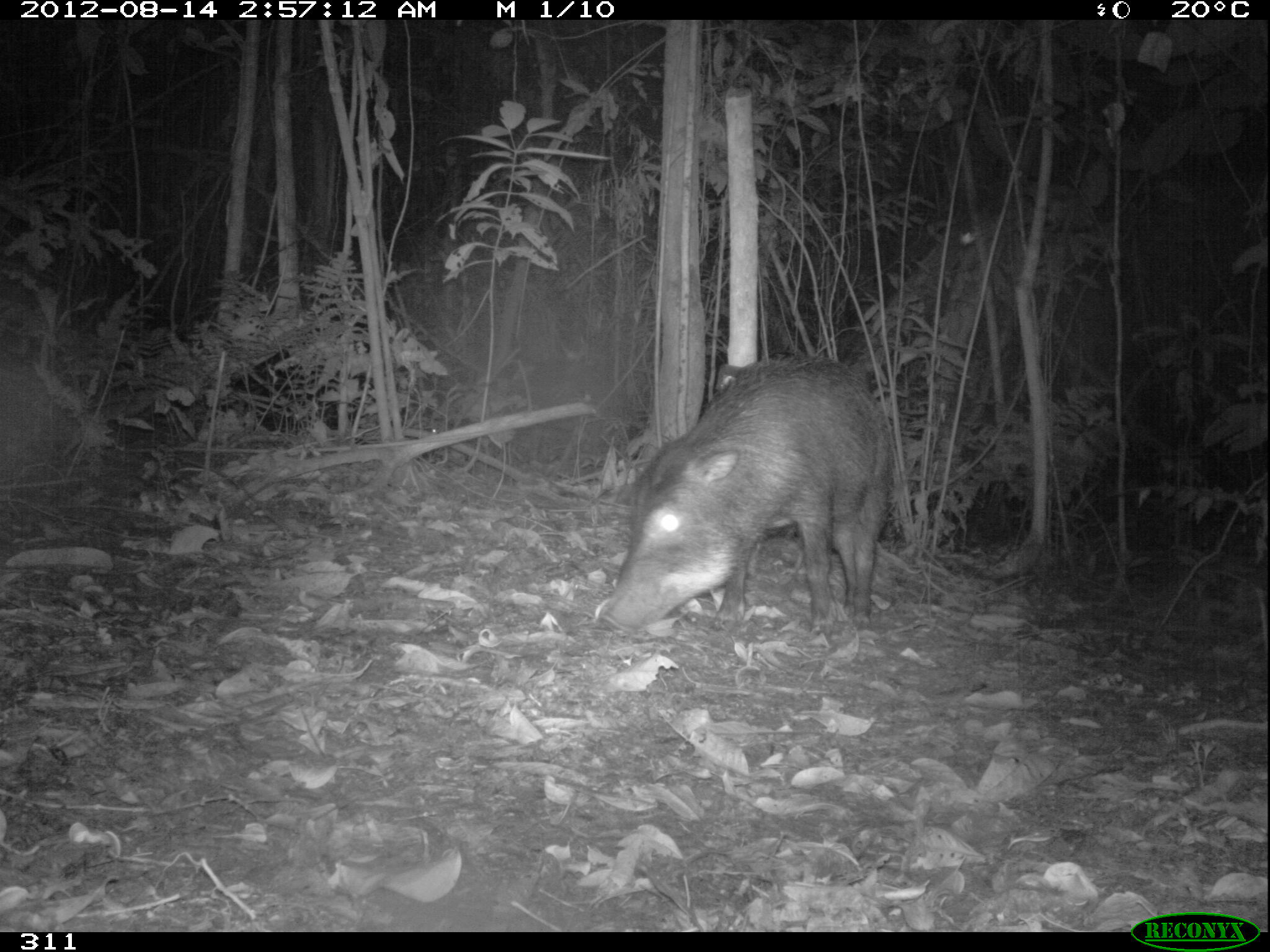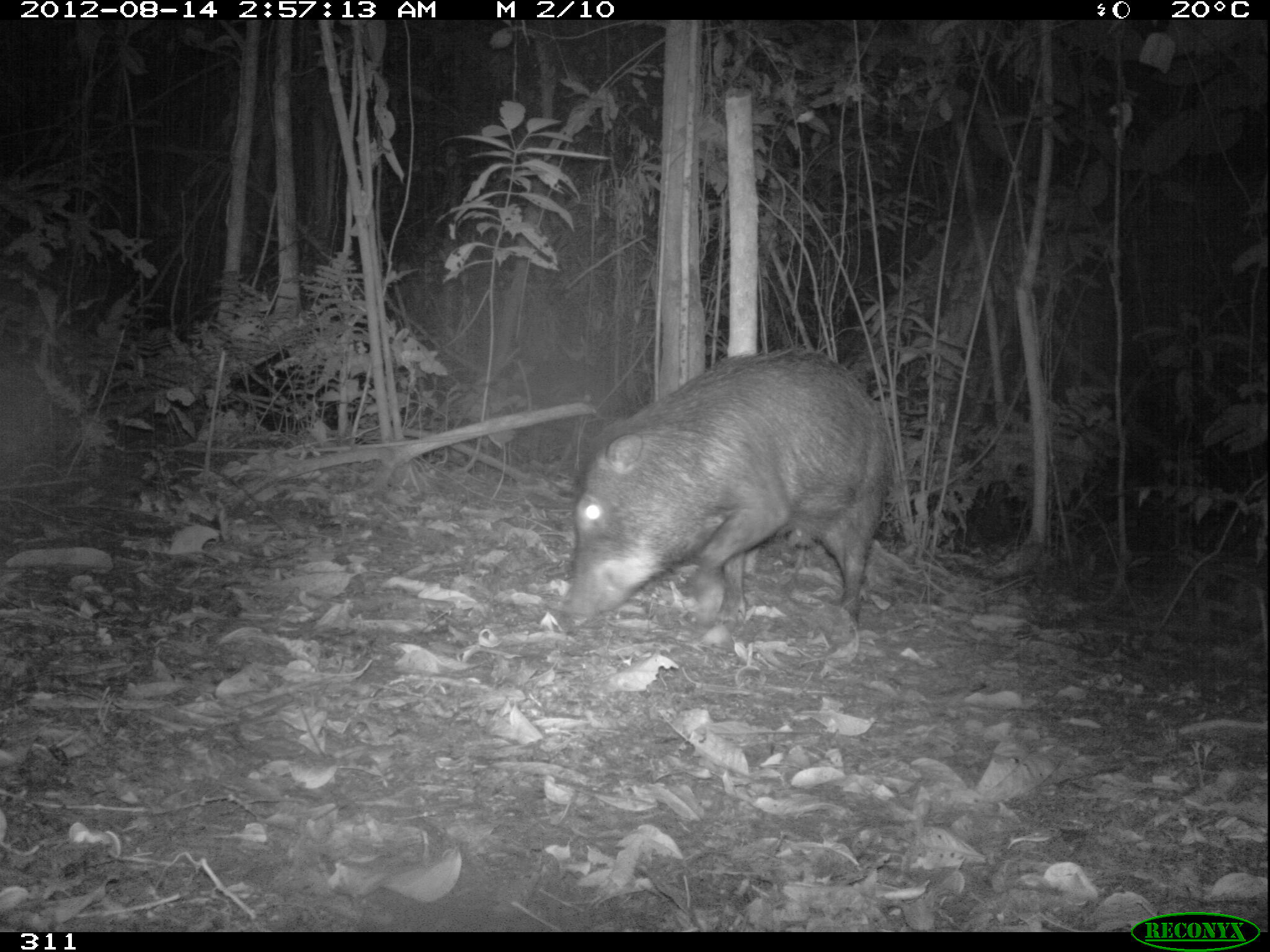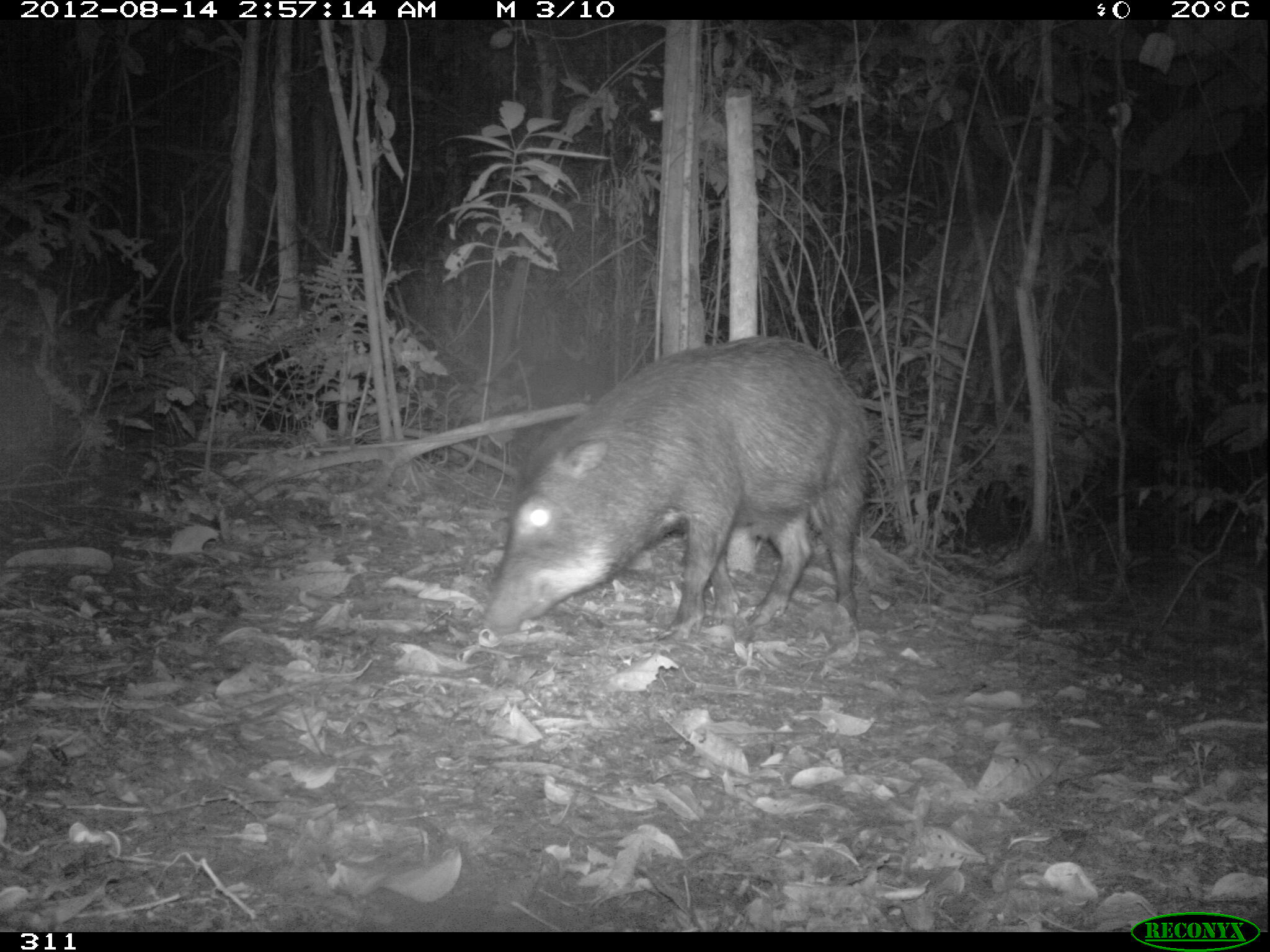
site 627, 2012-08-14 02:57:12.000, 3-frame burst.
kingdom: Animalia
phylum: Chordata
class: Mammalia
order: Artiodactyla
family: Tayassuidae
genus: Tayassu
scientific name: Tayassu pecari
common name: white-lipped peccary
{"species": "Tayassu pecari (white-lipped peccary)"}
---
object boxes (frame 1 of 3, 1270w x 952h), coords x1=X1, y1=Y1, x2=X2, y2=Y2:
tayassu pecari: x1=597, y1=353, x2=895, y2=637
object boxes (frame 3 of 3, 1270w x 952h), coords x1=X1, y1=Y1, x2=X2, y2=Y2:
tayassu pecari: x1=479, y1=334, x2=870, y2=640